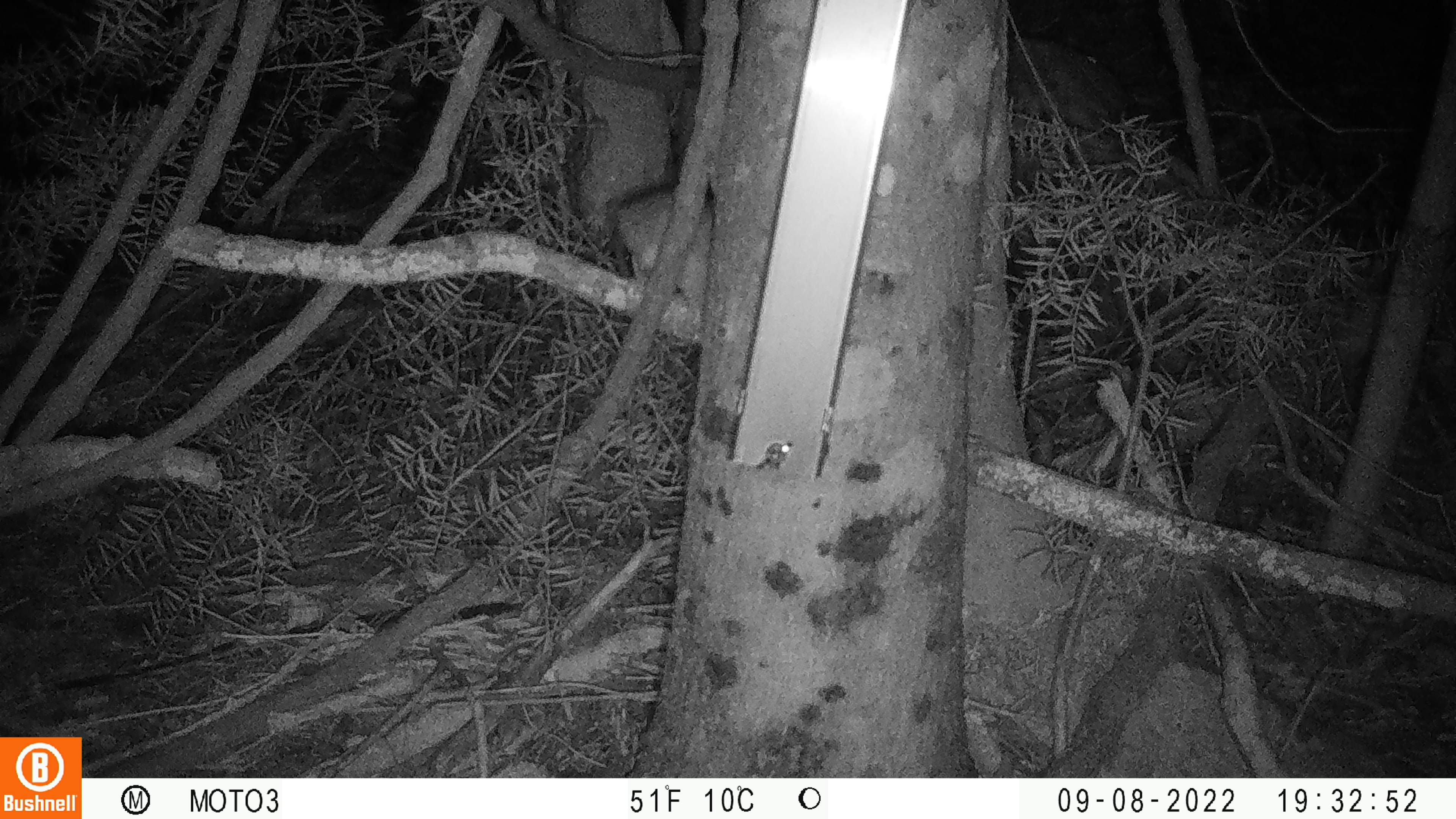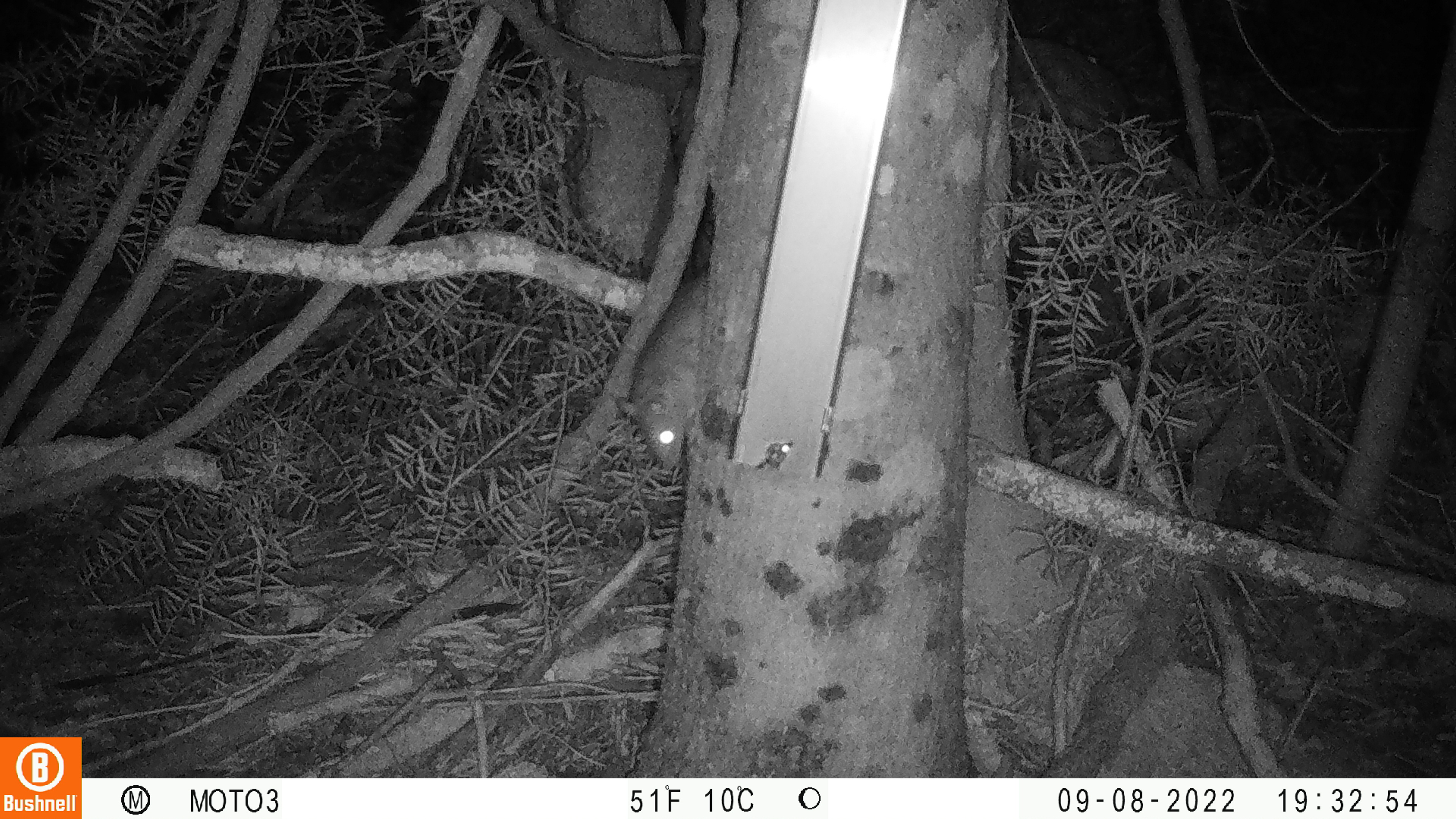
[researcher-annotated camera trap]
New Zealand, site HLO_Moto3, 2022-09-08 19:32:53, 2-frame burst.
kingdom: Animalia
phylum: Chordata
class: Mammalia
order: Rodentia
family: Muridae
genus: Rattus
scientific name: Rattus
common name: rat